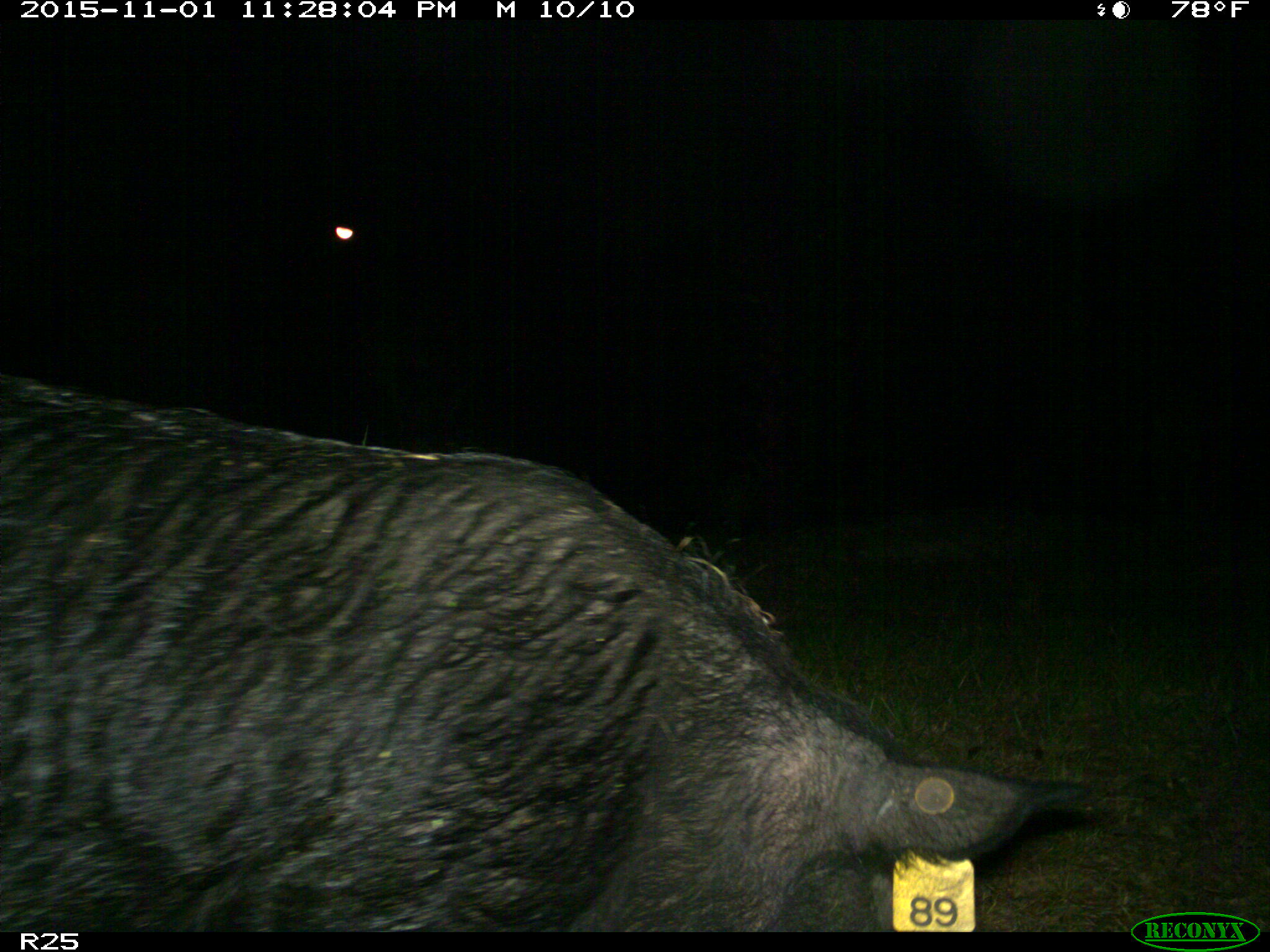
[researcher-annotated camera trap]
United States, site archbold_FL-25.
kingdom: Animalia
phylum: Chordata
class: Mammalia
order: Artiodactyla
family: Suidae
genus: Sus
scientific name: Sus scrofa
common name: wild boar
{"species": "Sus scrofa (wild boar)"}